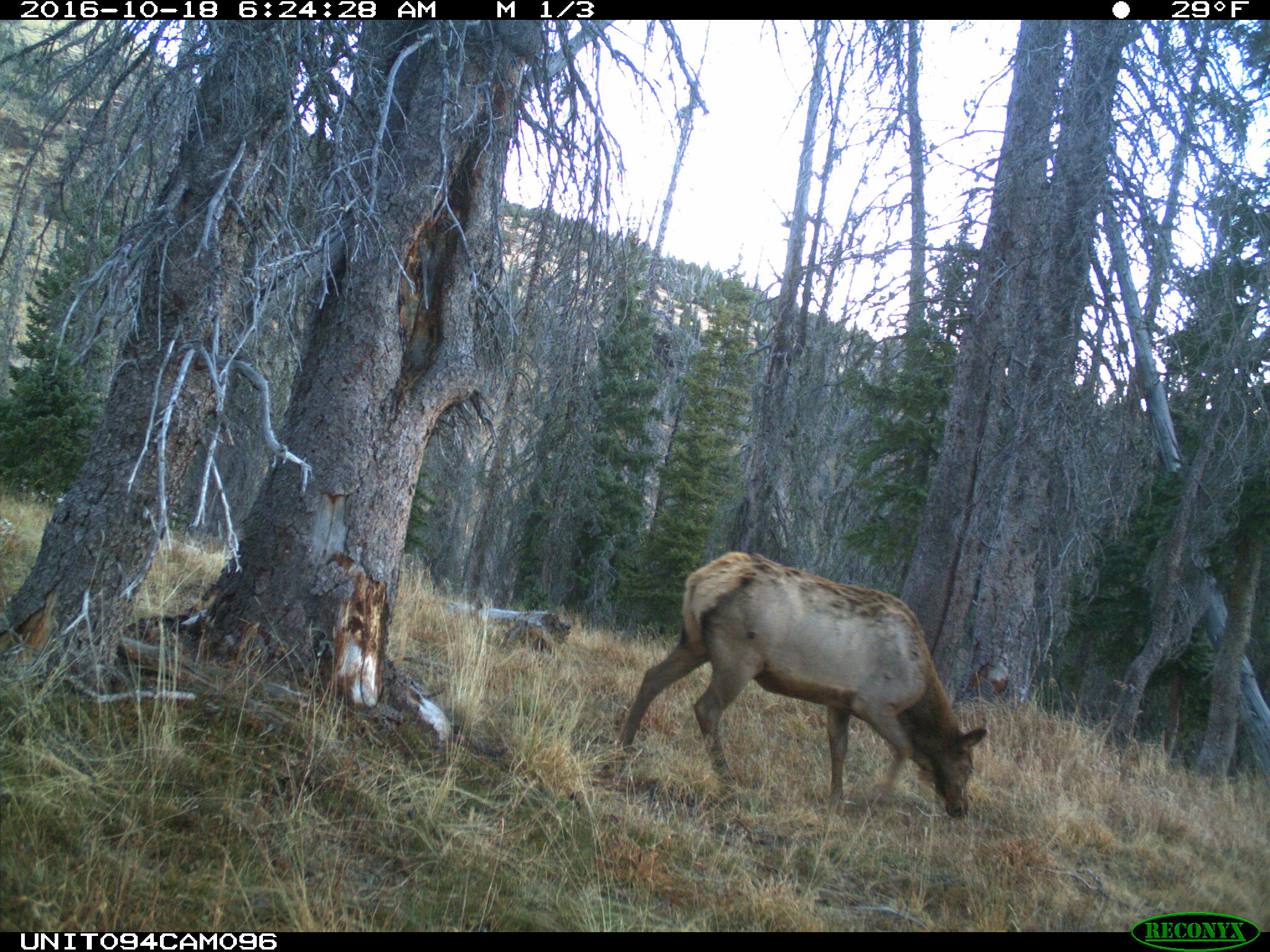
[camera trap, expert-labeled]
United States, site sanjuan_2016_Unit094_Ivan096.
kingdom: Animalia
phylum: Chordata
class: Mammalia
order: Artiodactyla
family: Cervidae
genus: Cervus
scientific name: Cervus elaphus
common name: red deer